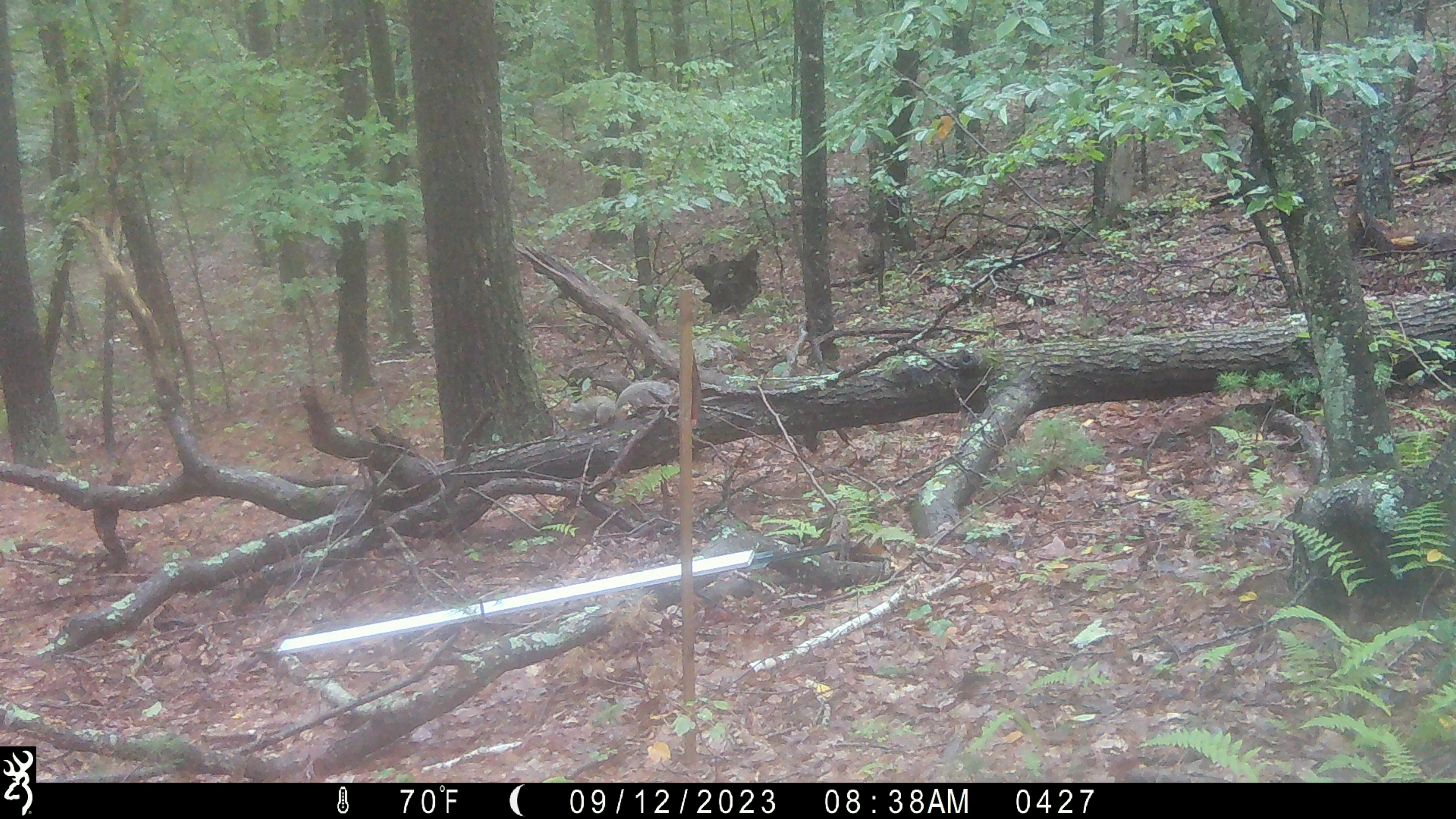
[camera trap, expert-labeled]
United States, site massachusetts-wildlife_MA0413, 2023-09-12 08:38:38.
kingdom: Animalia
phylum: Chordata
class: Mammalia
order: Rodentia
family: Sciuridae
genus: Sciurus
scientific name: Sciurus carolinensis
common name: gray squirrel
Gray squirrel (Sciurus carolinensis).